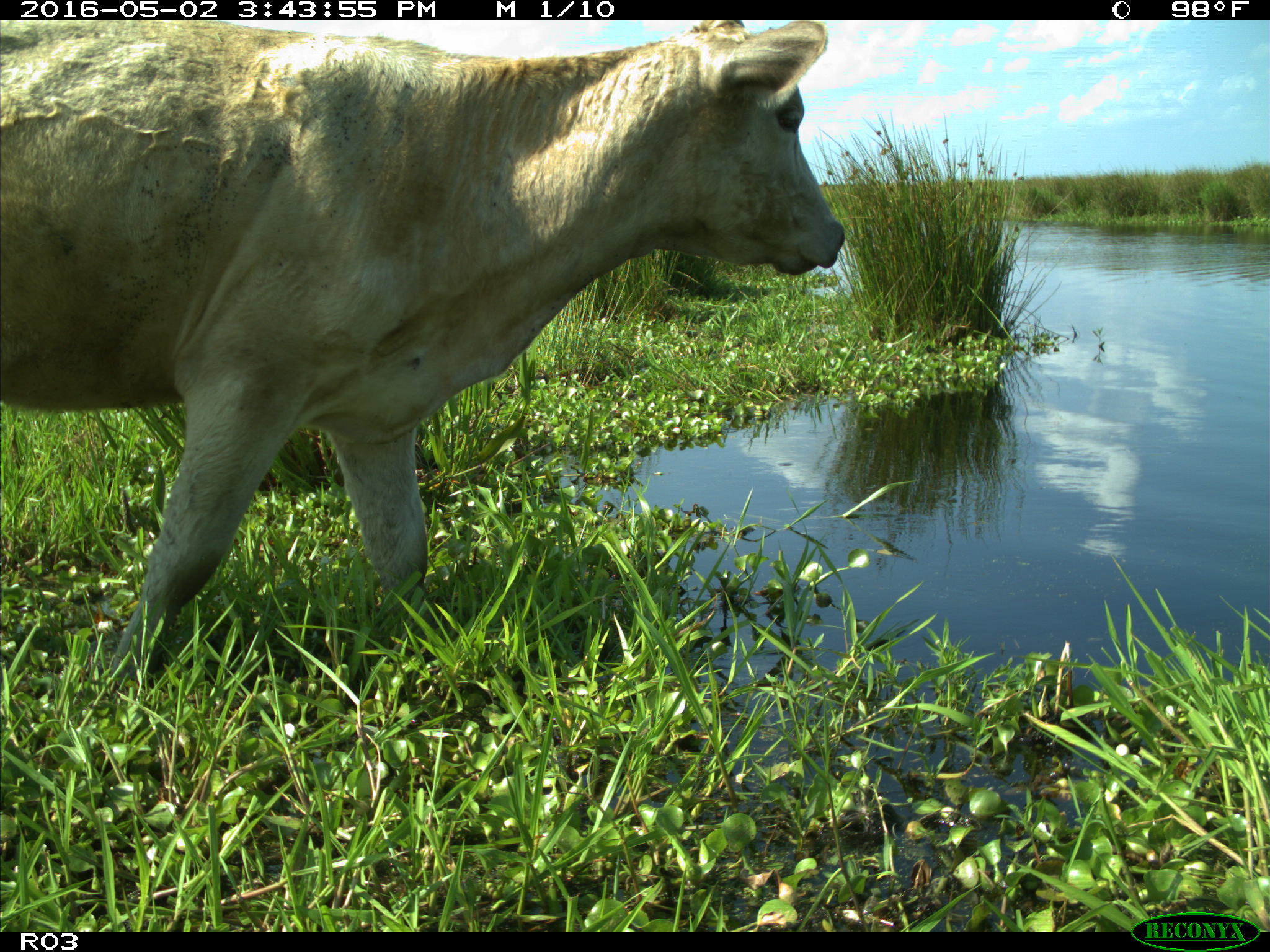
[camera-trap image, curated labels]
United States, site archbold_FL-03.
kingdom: Animalia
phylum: Chordata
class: Mammalia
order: Artiodactyla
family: Bovidae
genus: Bos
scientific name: Bos taurus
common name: domestic cow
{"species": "Bos taurus (domestic cow)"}